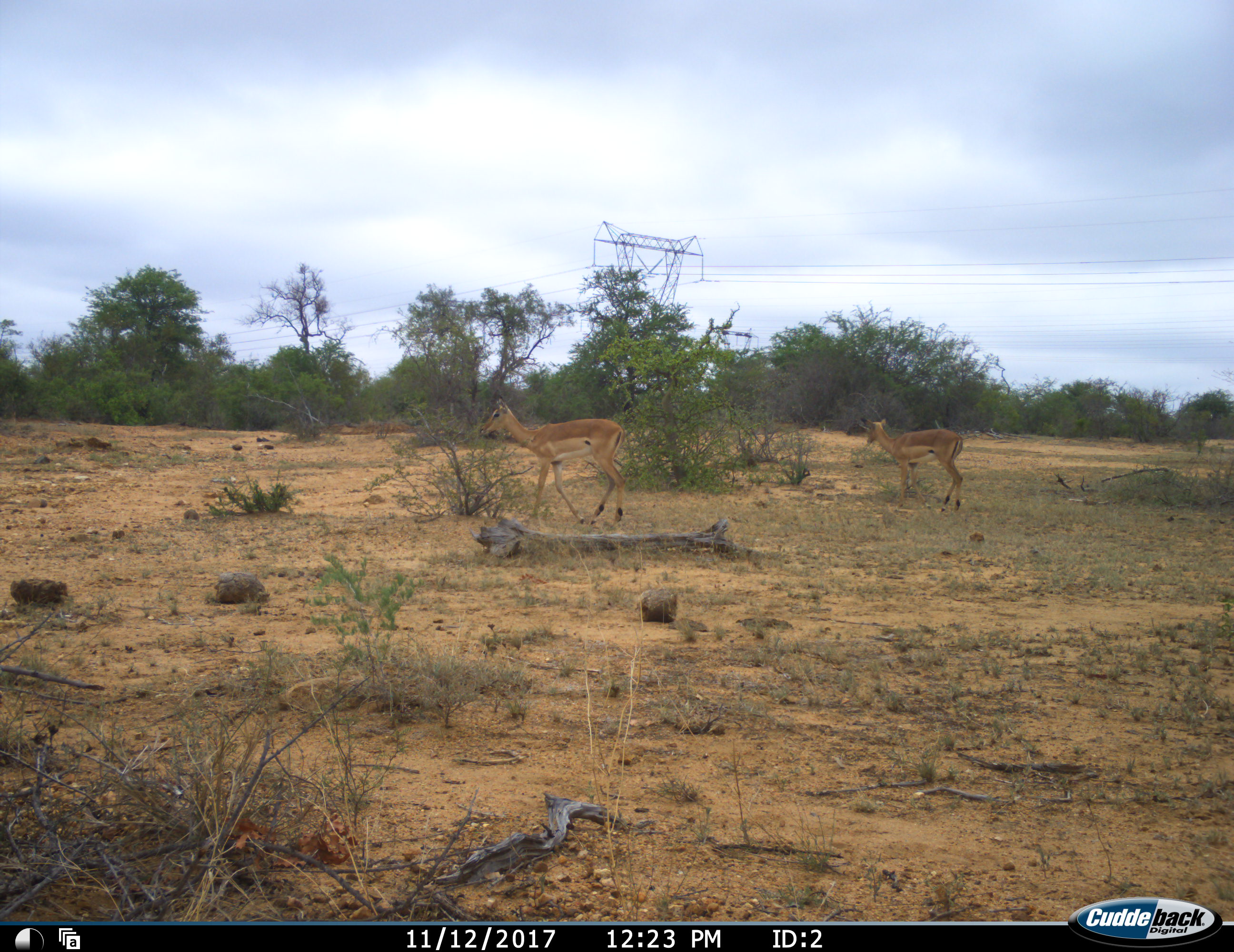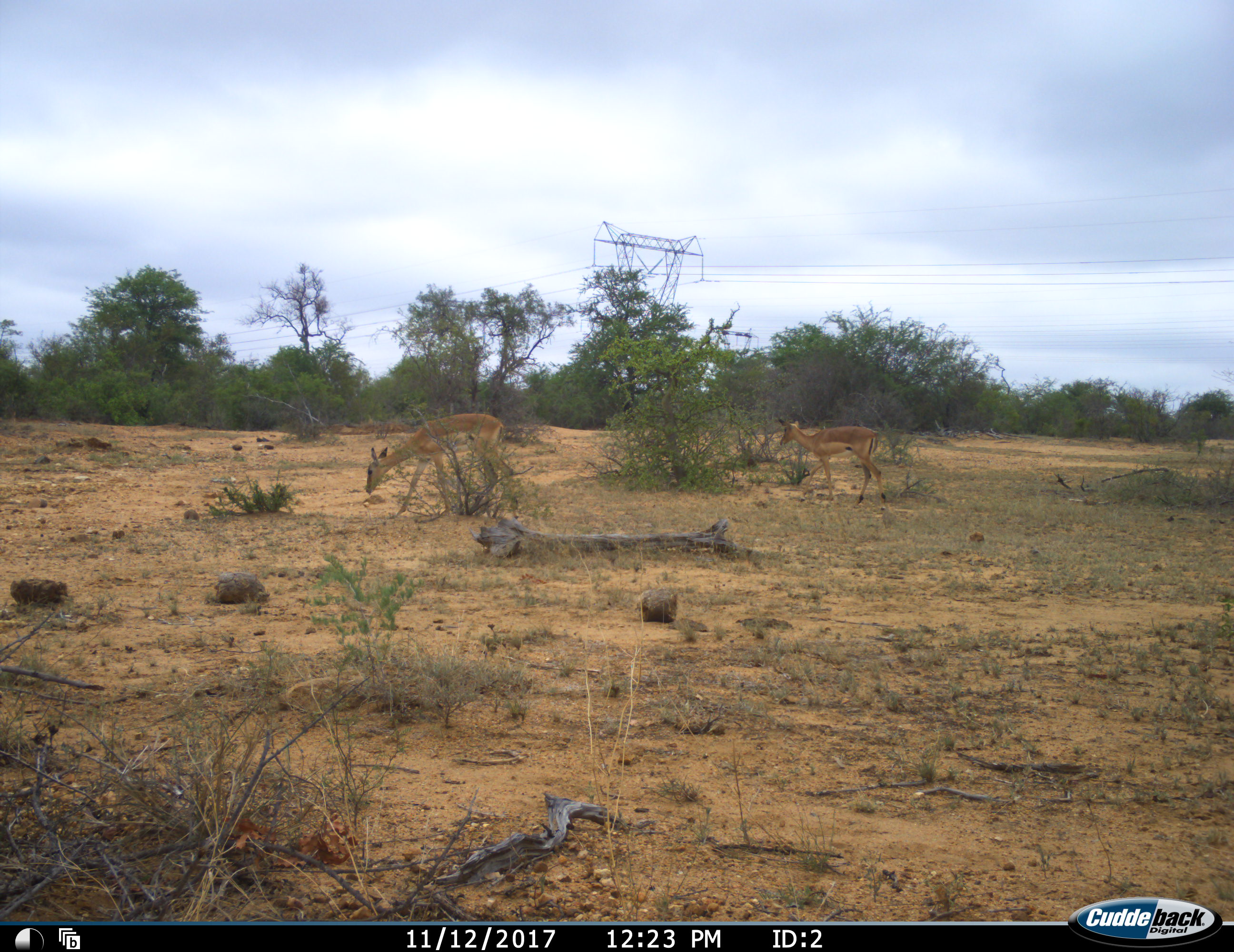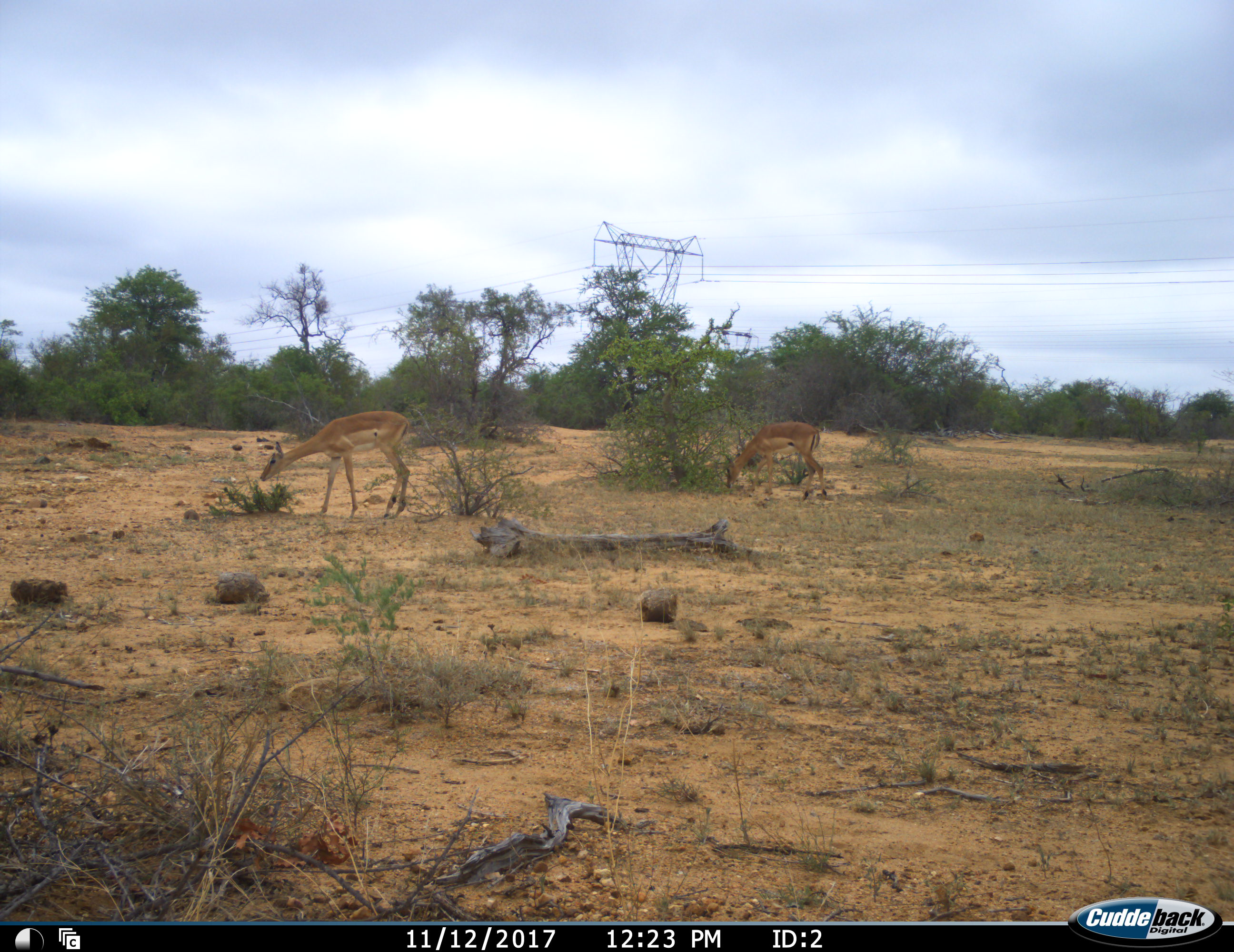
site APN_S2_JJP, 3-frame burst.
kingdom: Animalia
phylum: Chordata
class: Mammalia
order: Artiodactyla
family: Bovidae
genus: Aepyceros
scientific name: Aepyceros melampus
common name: impala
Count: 2.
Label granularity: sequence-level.